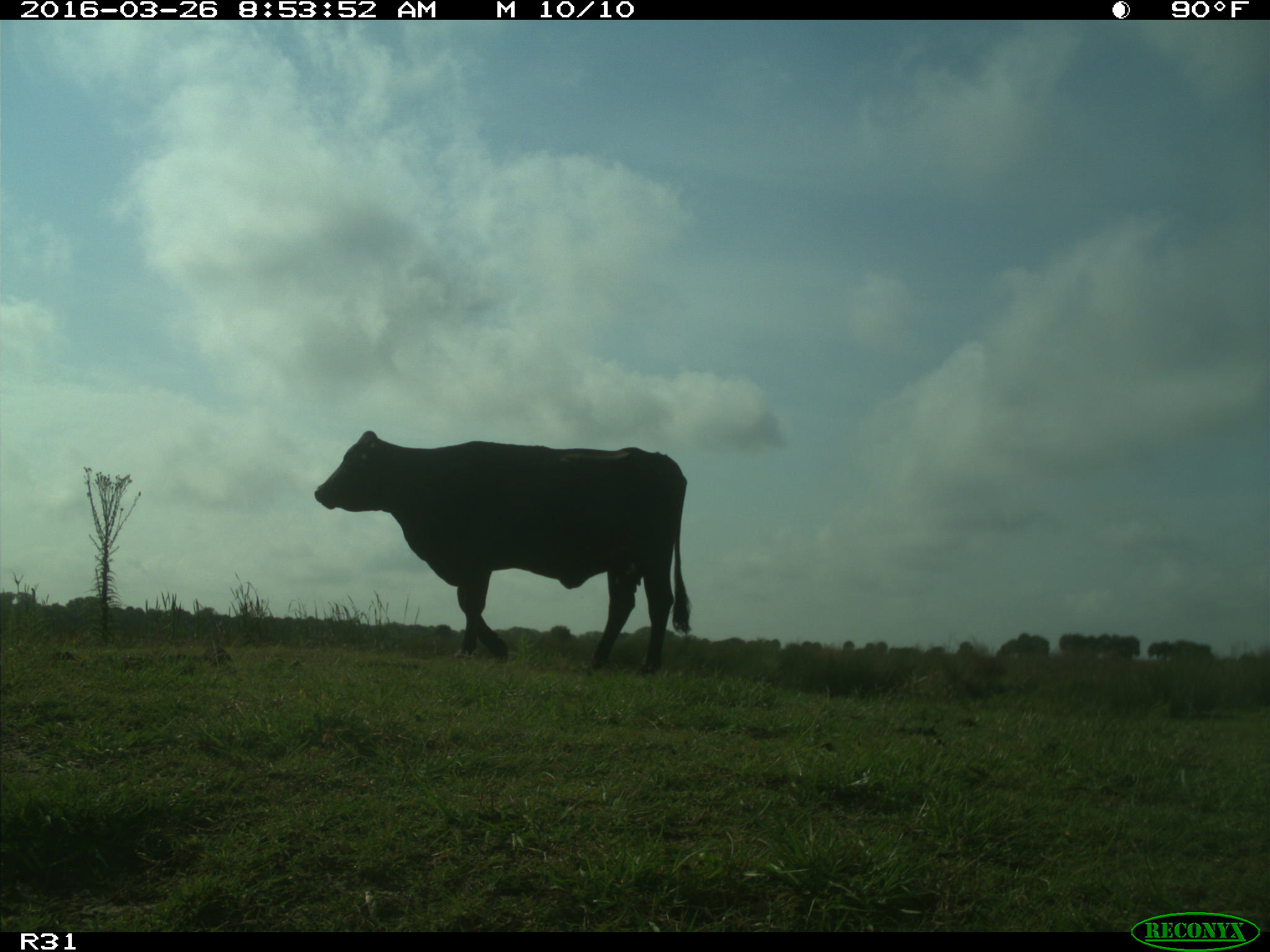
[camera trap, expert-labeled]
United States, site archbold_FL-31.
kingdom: Animalia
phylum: Chordata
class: Mammalia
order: Artiodactyla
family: Bovidae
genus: Bos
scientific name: Bos taurus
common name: domestic cow